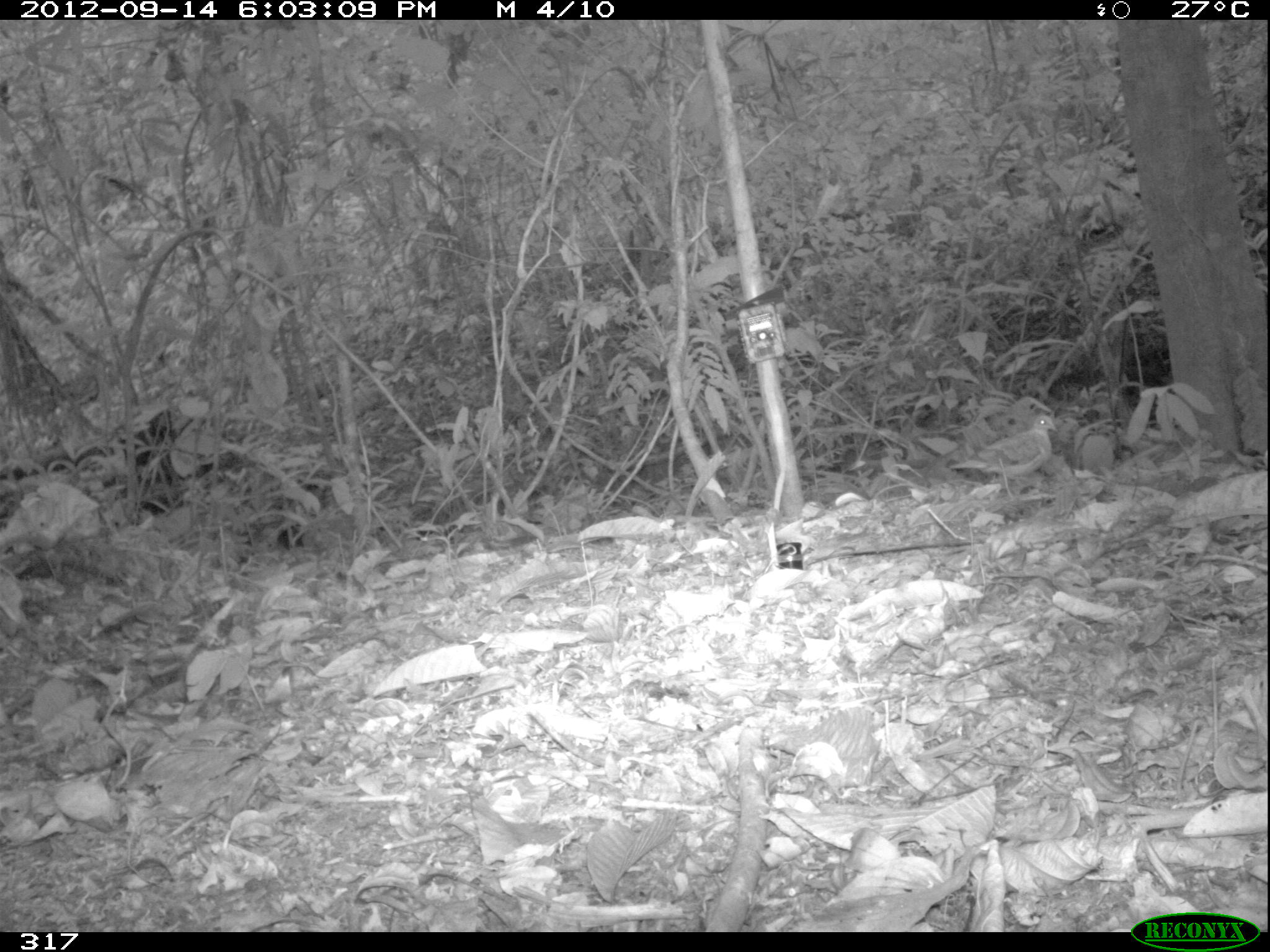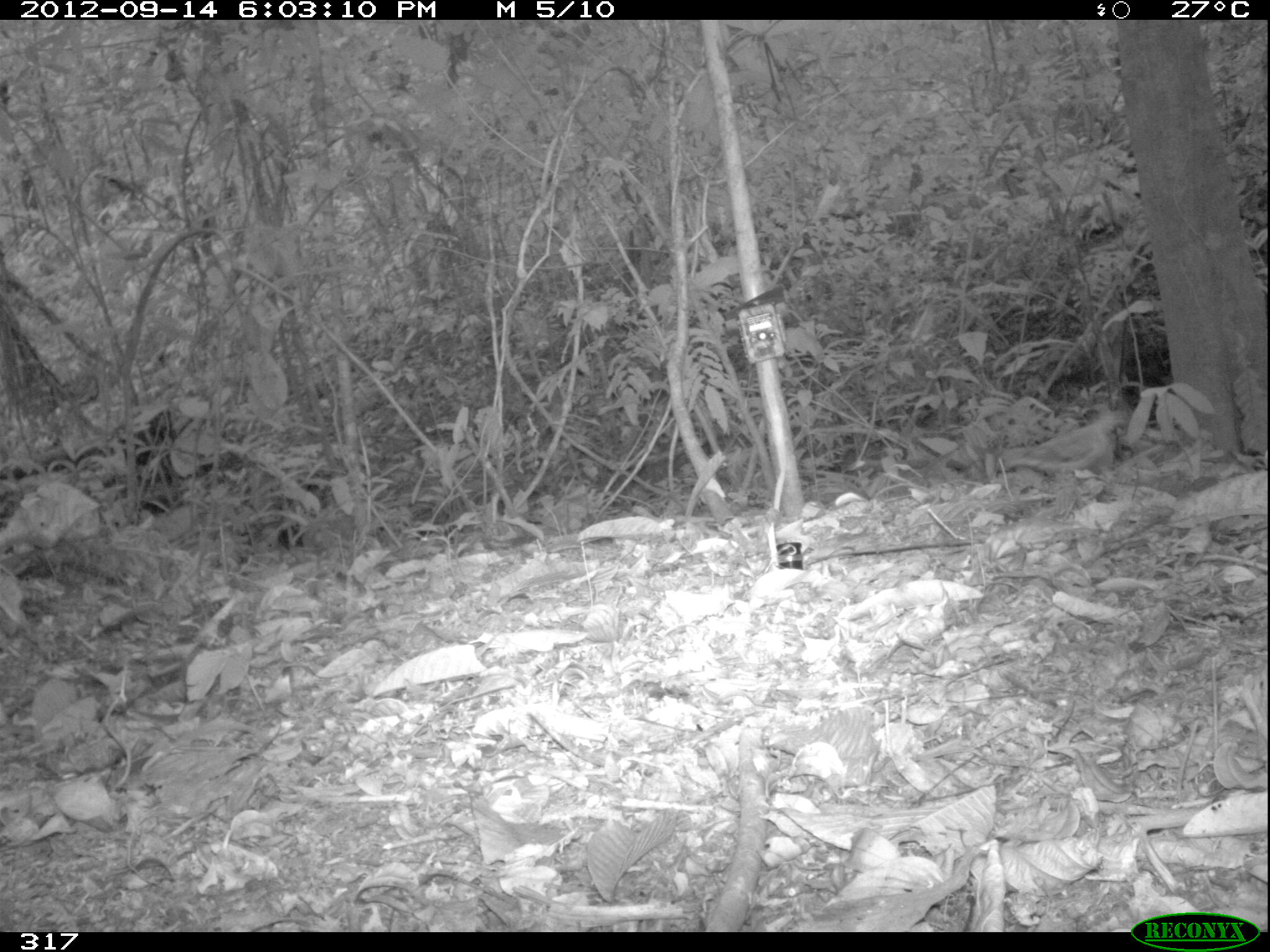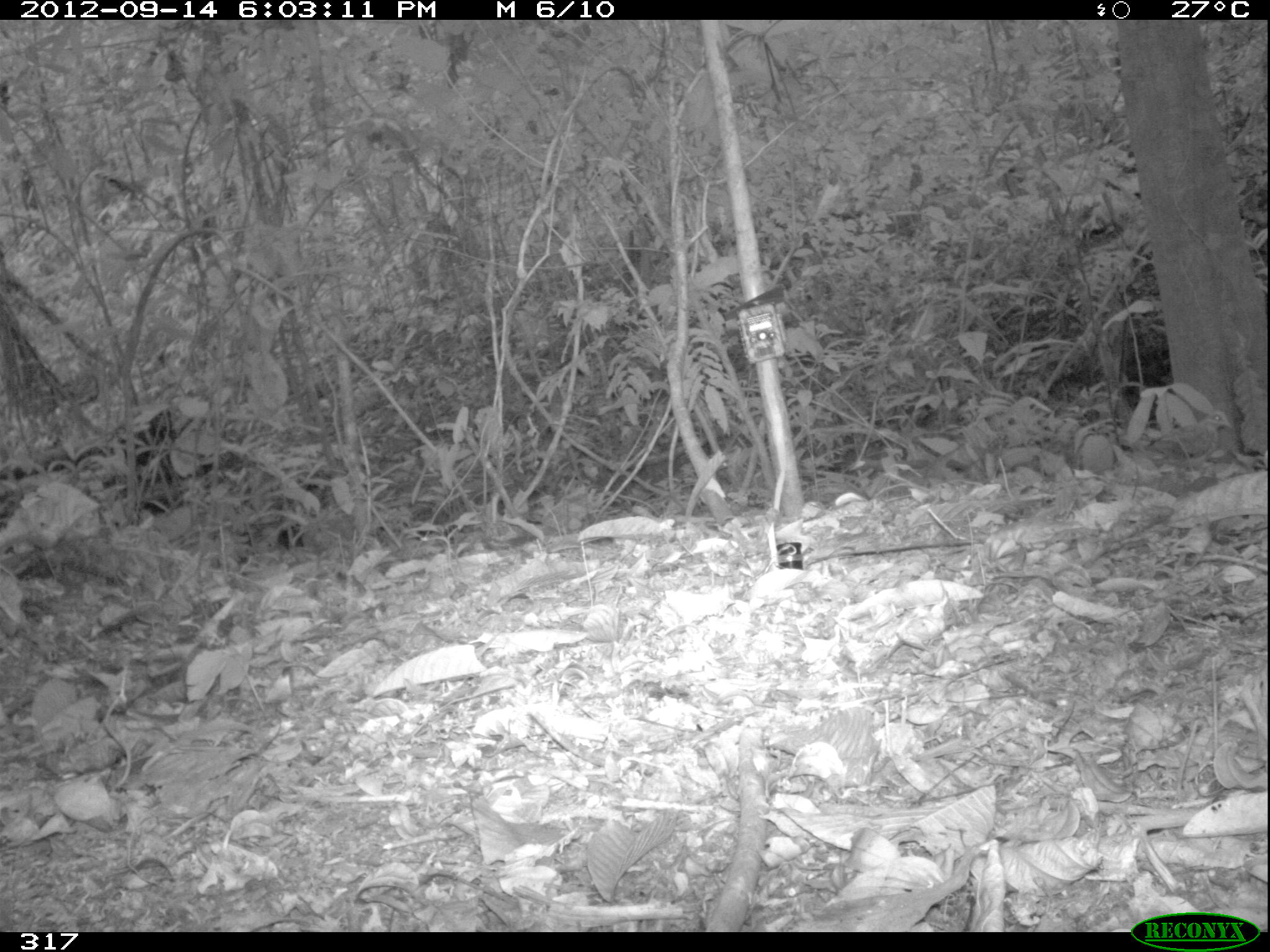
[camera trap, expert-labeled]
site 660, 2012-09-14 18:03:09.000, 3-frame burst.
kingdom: Animalia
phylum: Chordata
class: Aves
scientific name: Aves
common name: bird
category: unknown bird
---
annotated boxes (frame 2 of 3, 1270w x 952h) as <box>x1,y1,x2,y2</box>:
unknown bird: <box>1001,409,1128,486</box>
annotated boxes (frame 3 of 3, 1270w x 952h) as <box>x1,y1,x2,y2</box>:
unknown bird: <box>1142,408,1230,475</box>